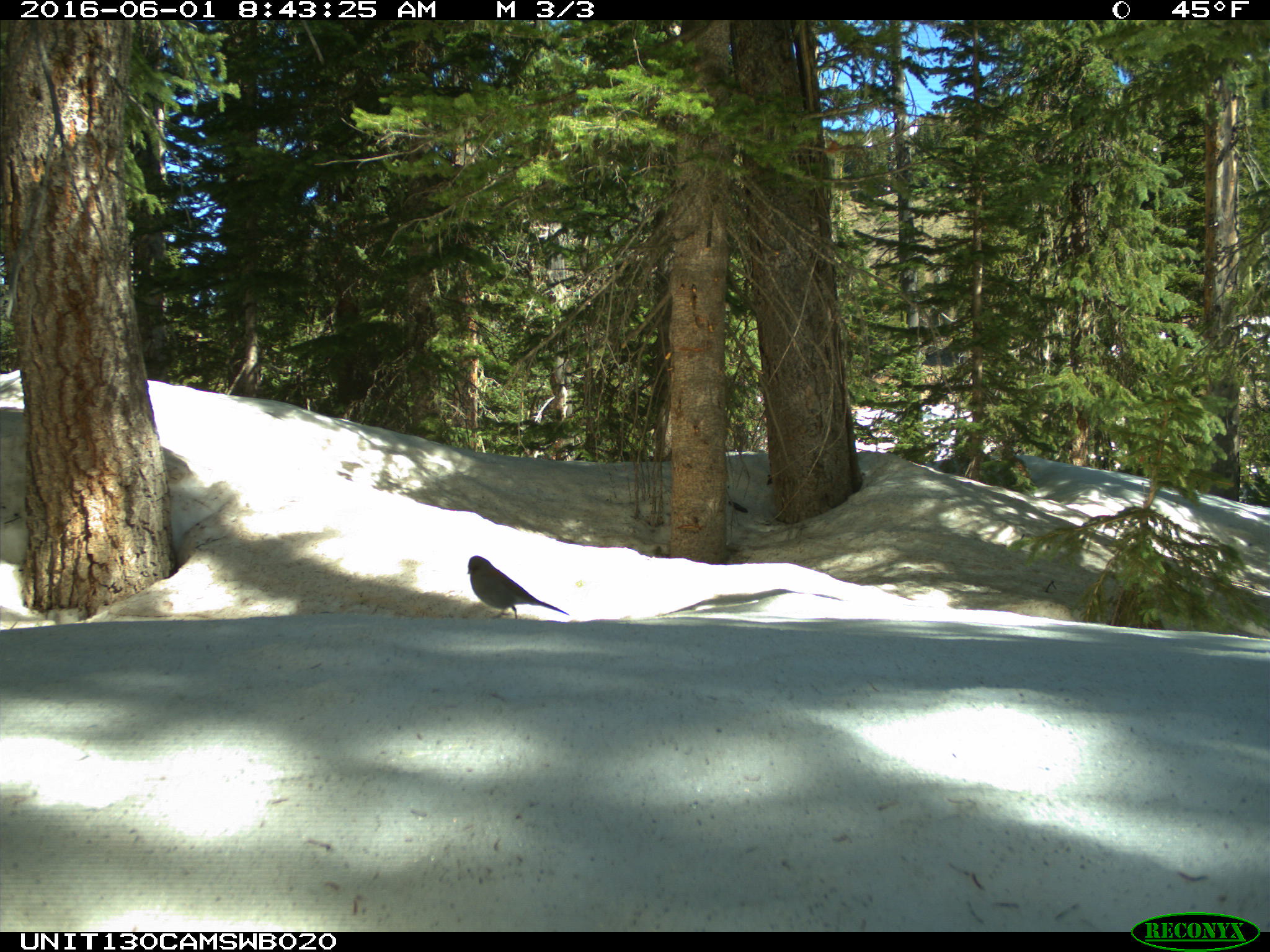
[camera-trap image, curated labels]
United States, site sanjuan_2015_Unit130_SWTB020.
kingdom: Animalia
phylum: Chordata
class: Aves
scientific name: Aves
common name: birds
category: unidentified bird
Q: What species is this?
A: Unidentified bird (birds) (Aves).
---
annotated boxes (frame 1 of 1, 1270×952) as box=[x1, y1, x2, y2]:
animal: box=[466, 555, 571, 620]